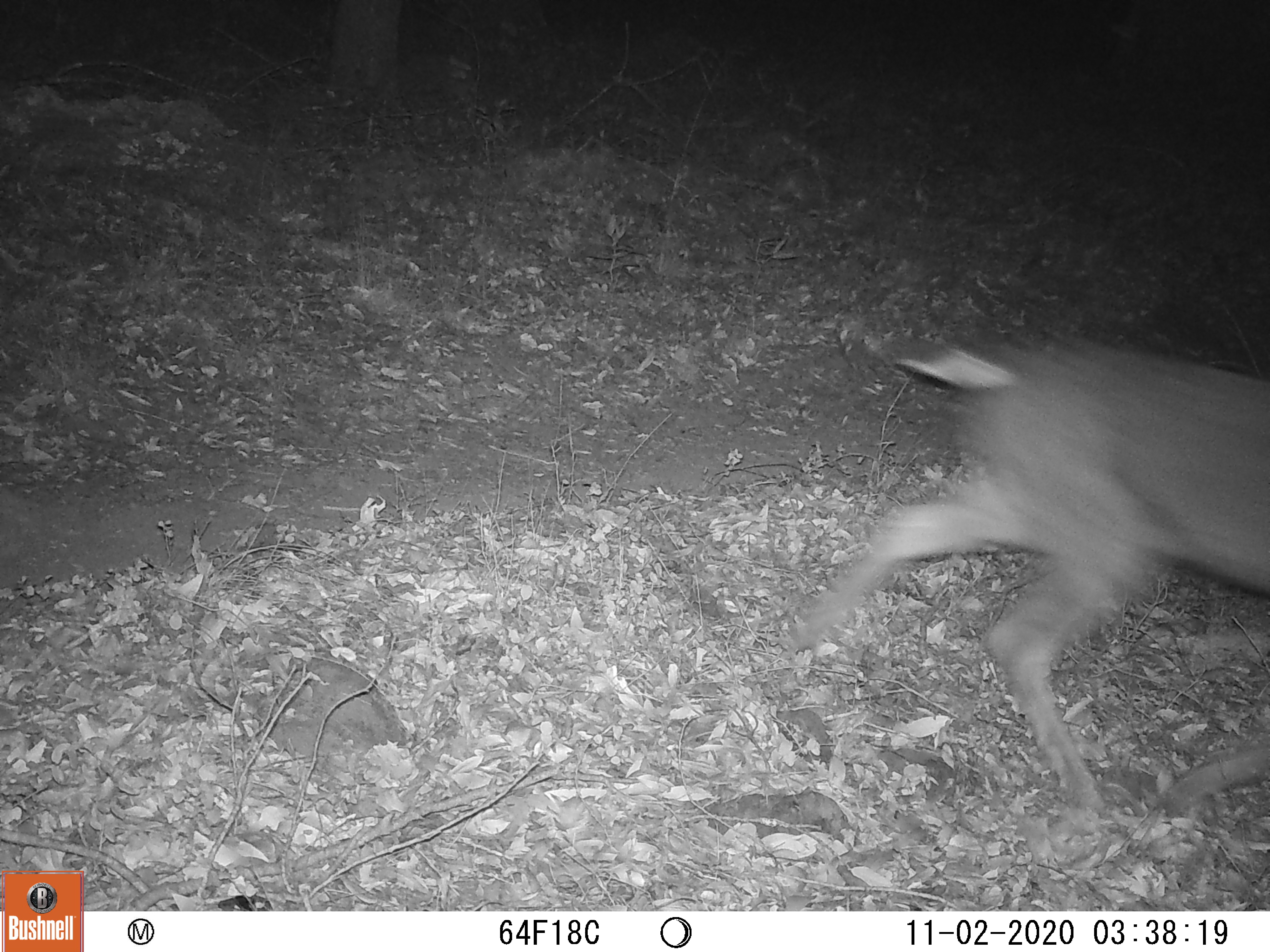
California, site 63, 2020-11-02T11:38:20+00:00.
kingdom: Animalia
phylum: Chordata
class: Mammalia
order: Artiodactyla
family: Cervidae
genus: Odocoileus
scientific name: Odocoileus hemionus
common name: mule deer